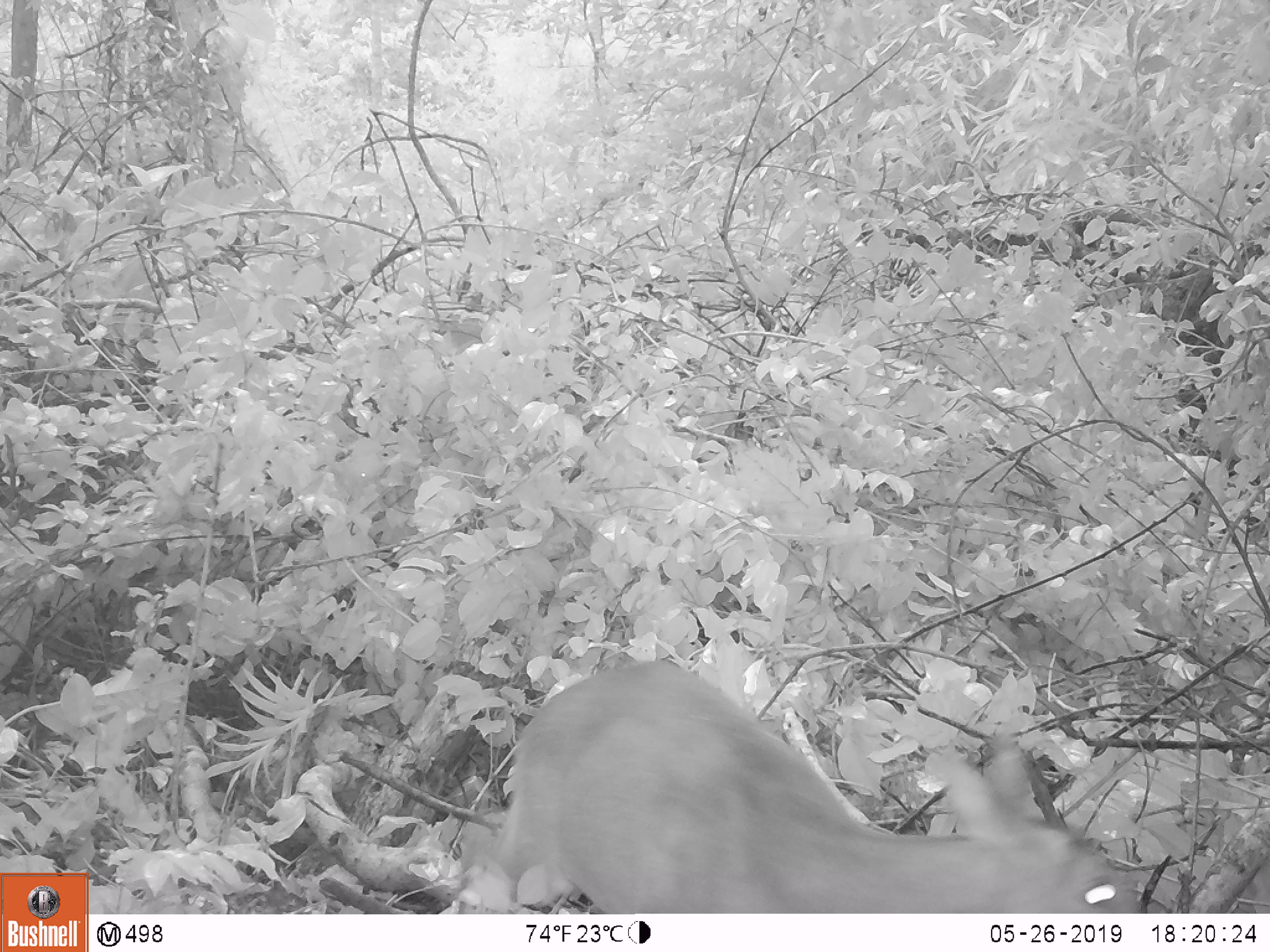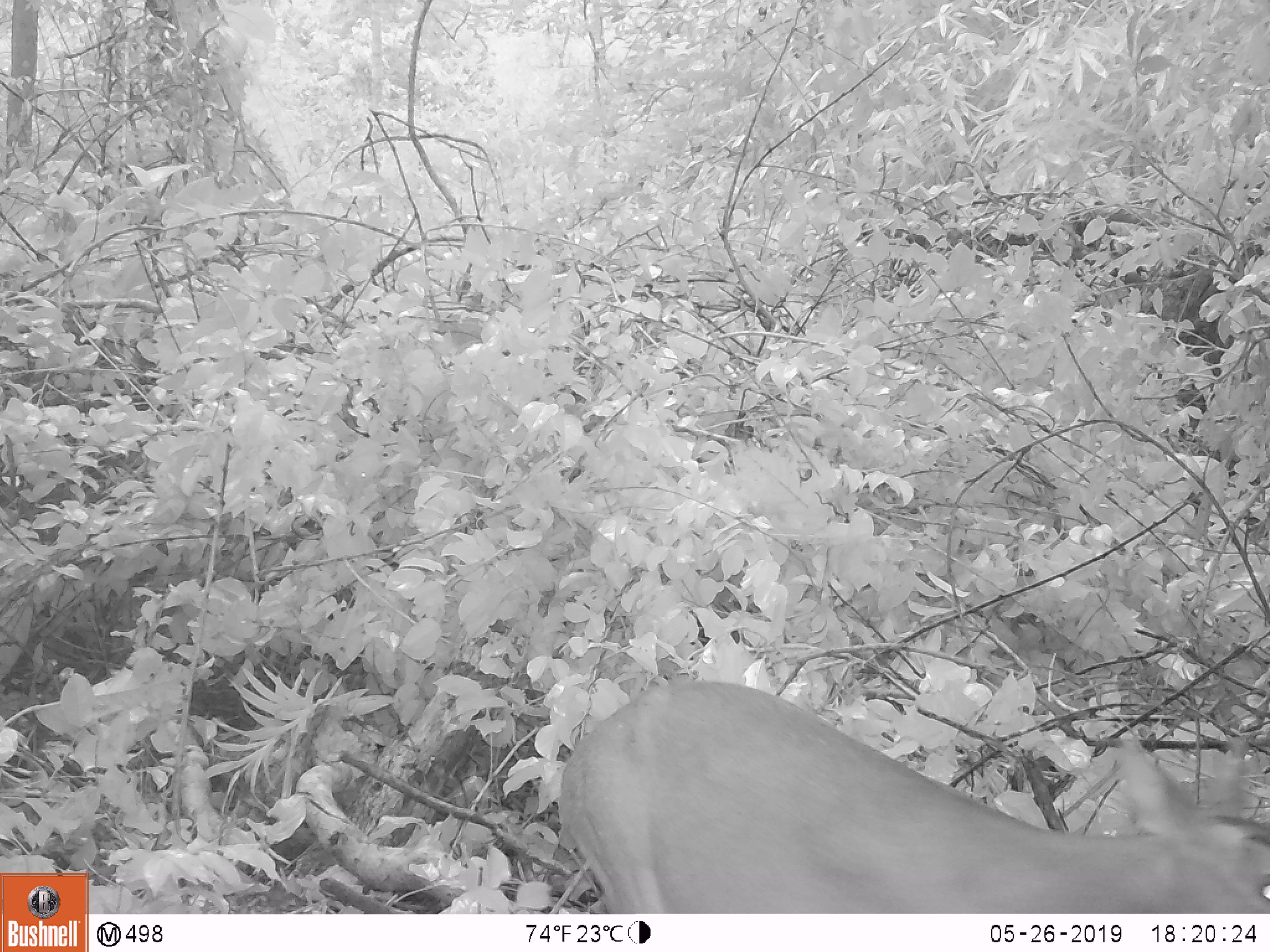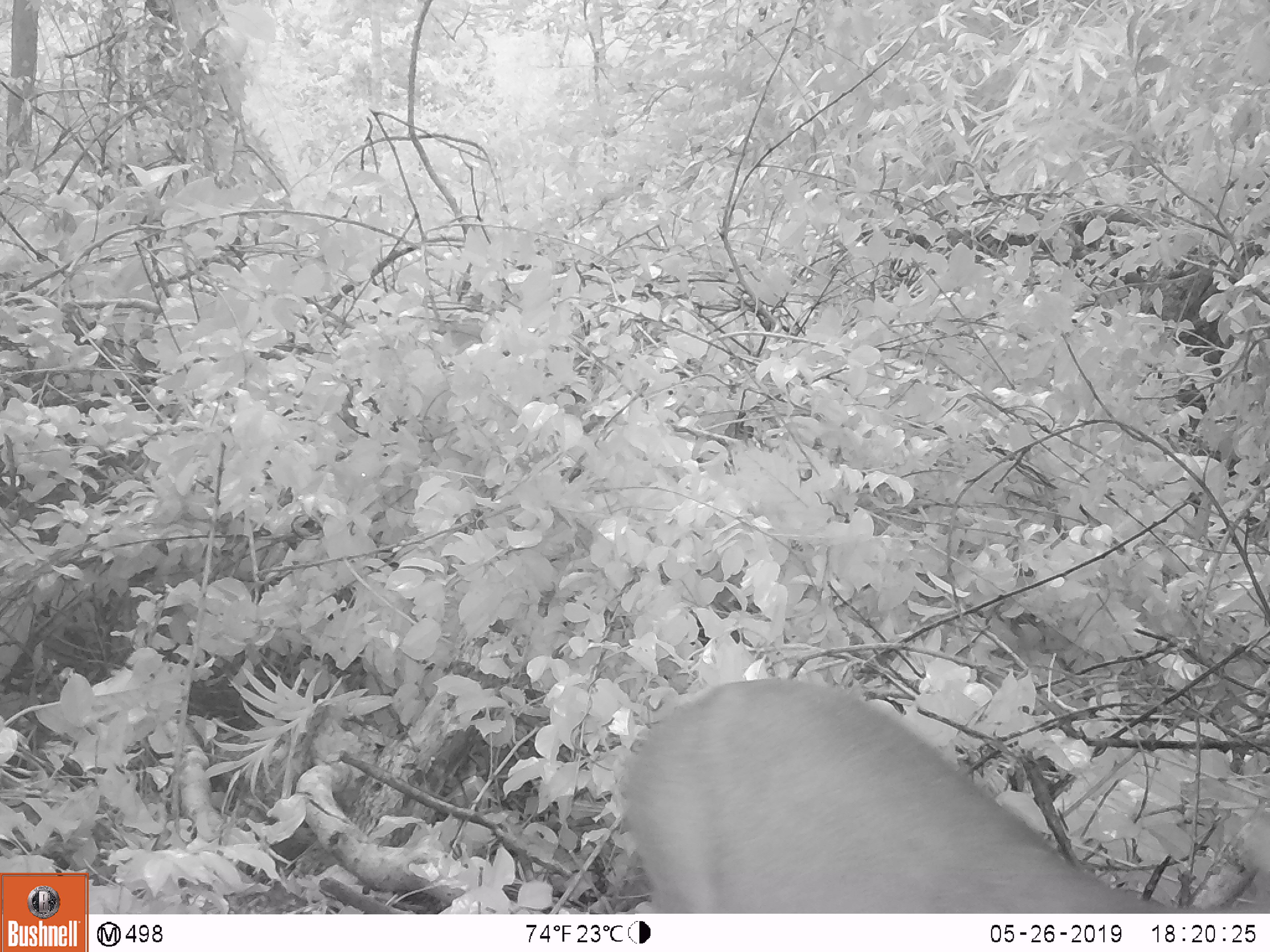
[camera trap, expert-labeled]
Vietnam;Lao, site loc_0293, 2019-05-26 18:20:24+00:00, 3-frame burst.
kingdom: Animalia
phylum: Chordata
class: Mammalia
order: Artiodactyla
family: Cervidae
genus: Muntiacus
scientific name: Muntiacus vuquangensis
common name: large-antlered muntjac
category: large antlered muntjac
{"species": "large antlered muntjac (large-antlered muntjac) (Muntiacus vuquangensis)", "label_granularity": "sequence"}